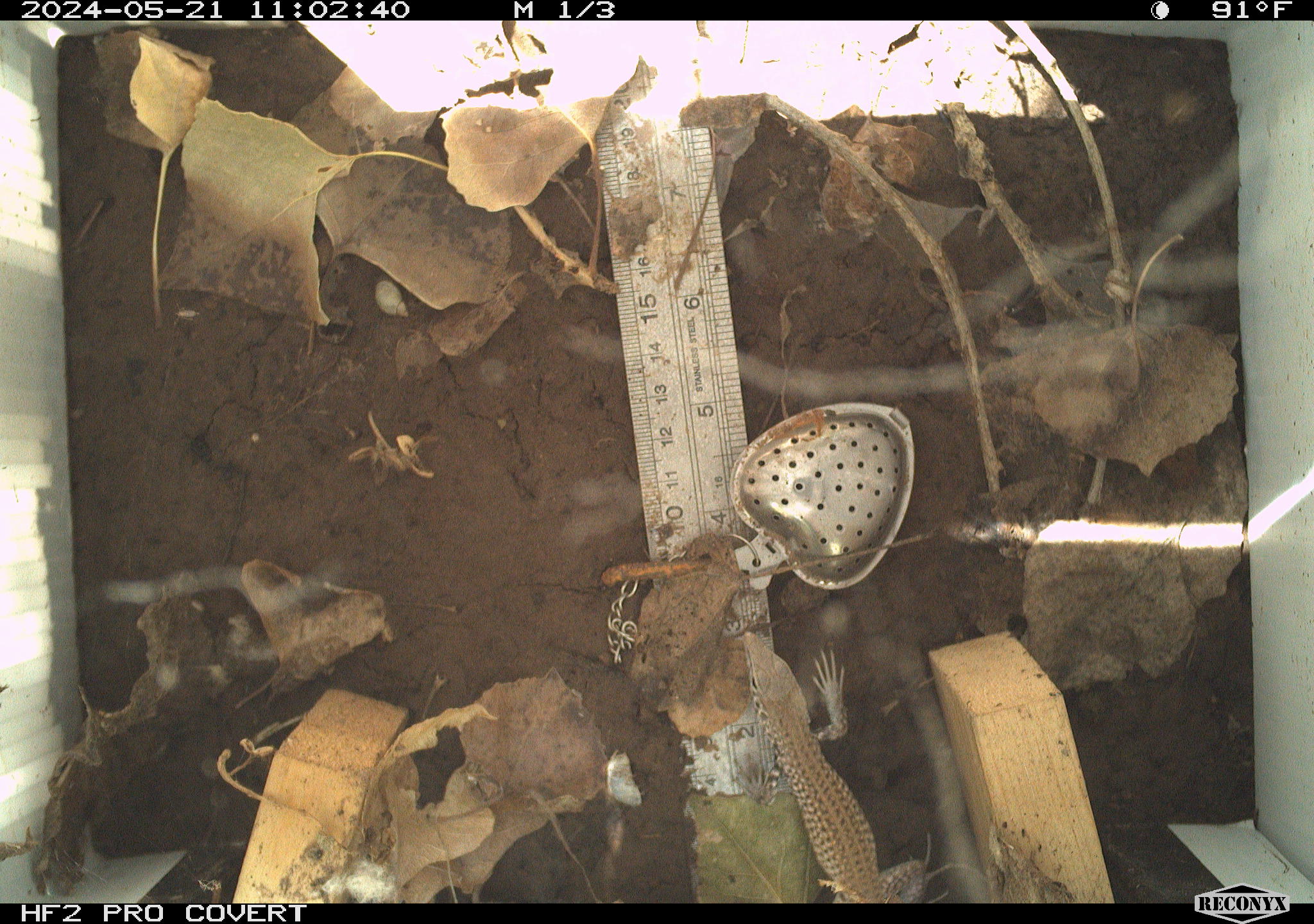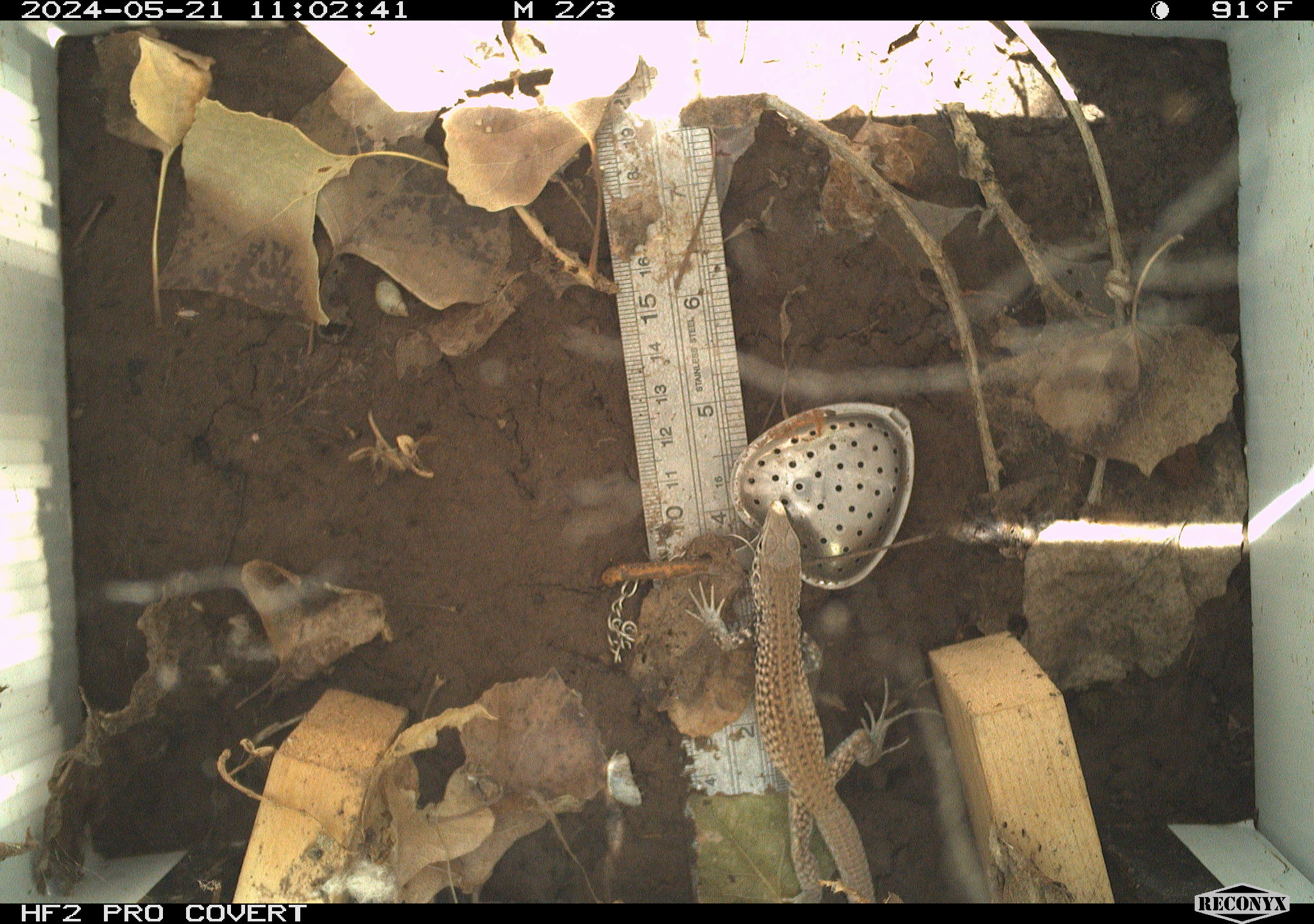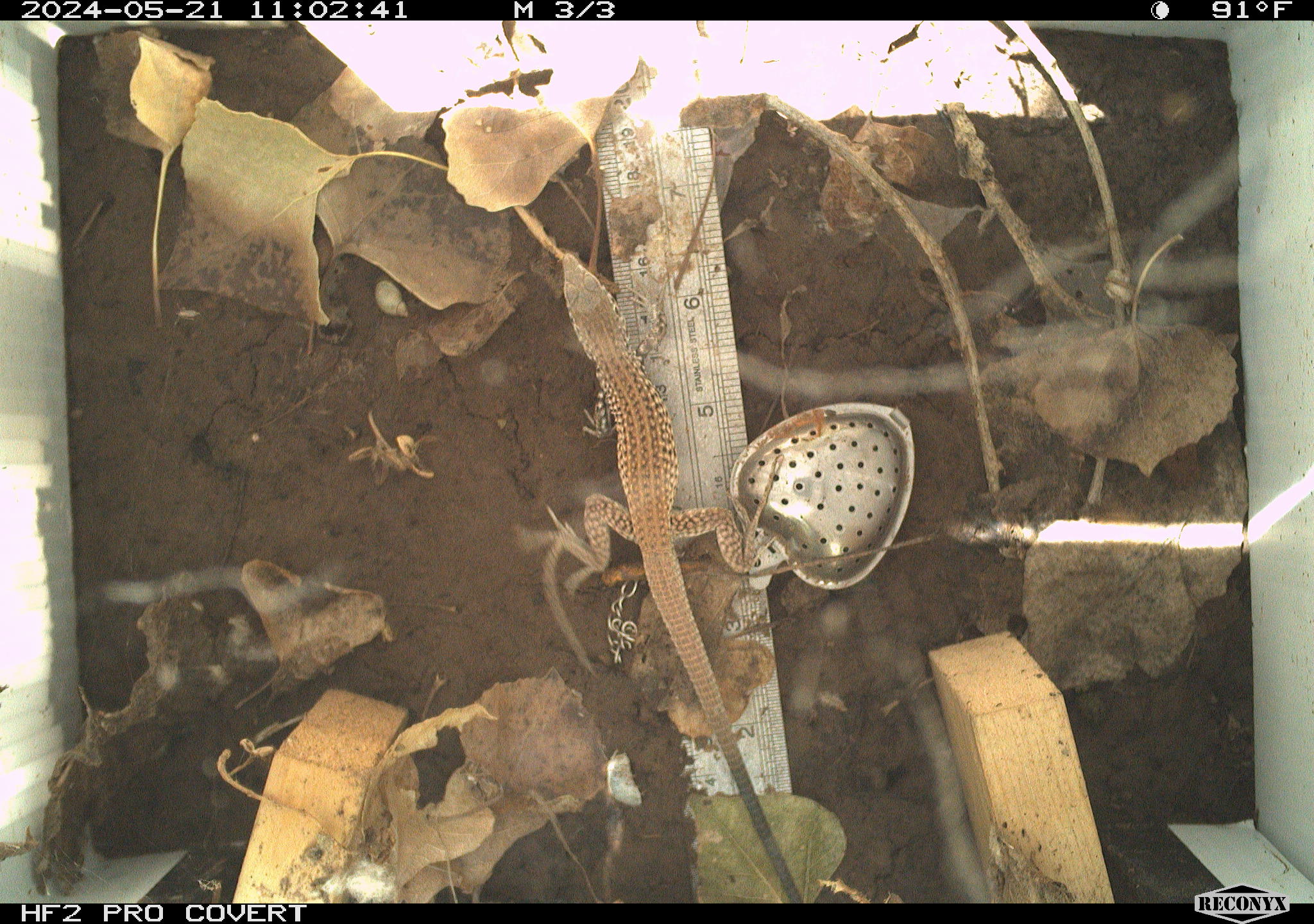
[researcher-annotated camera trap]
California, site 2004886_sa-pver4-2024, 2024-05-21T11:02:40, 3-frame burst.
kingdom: Animalia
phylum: Chordata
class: Reptilia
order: Squamata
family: Teiidae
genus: Aspidoscelis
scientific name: Aspidoscelis tigris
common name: western whiptail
Western whiptail (Aspidoscelis tigris).